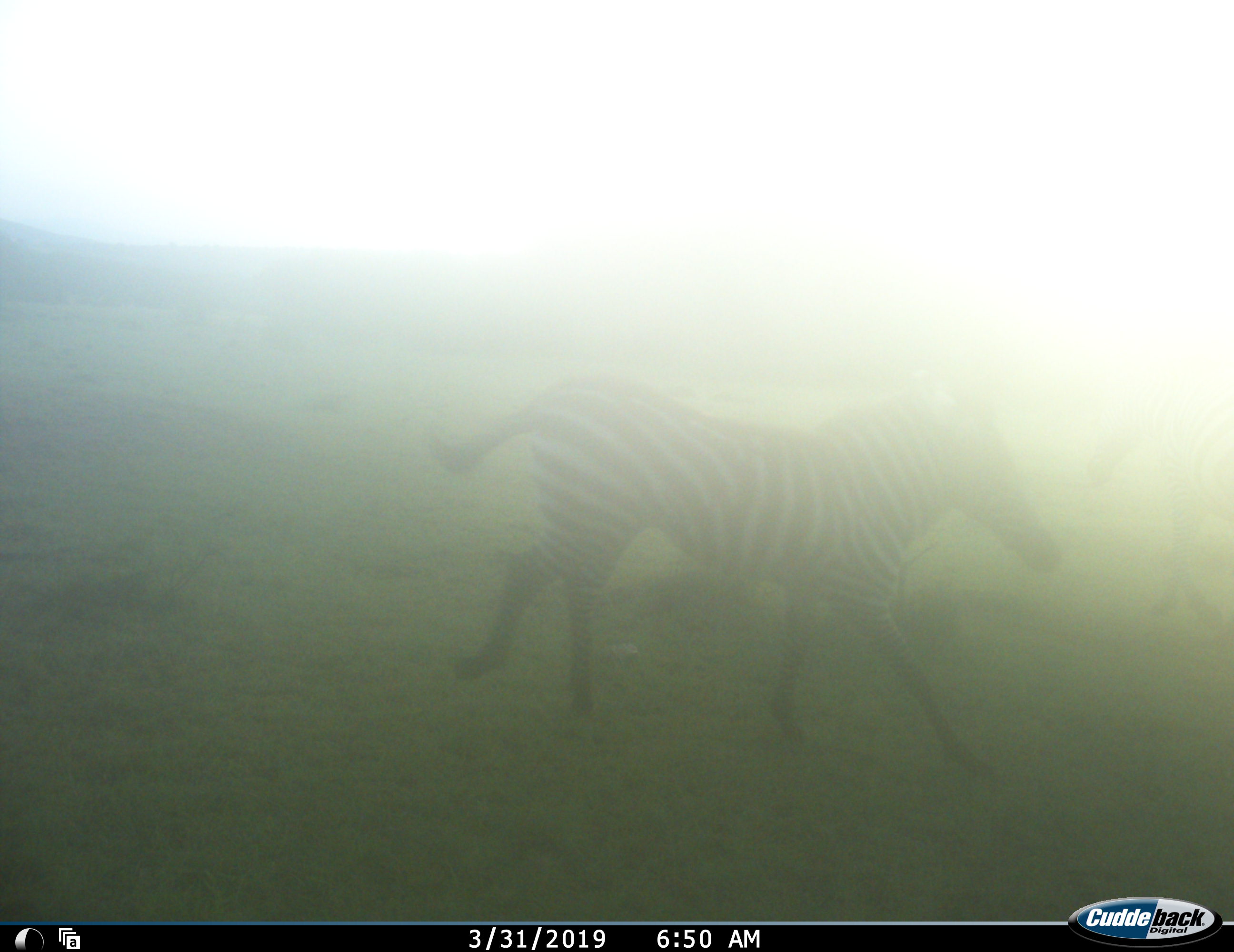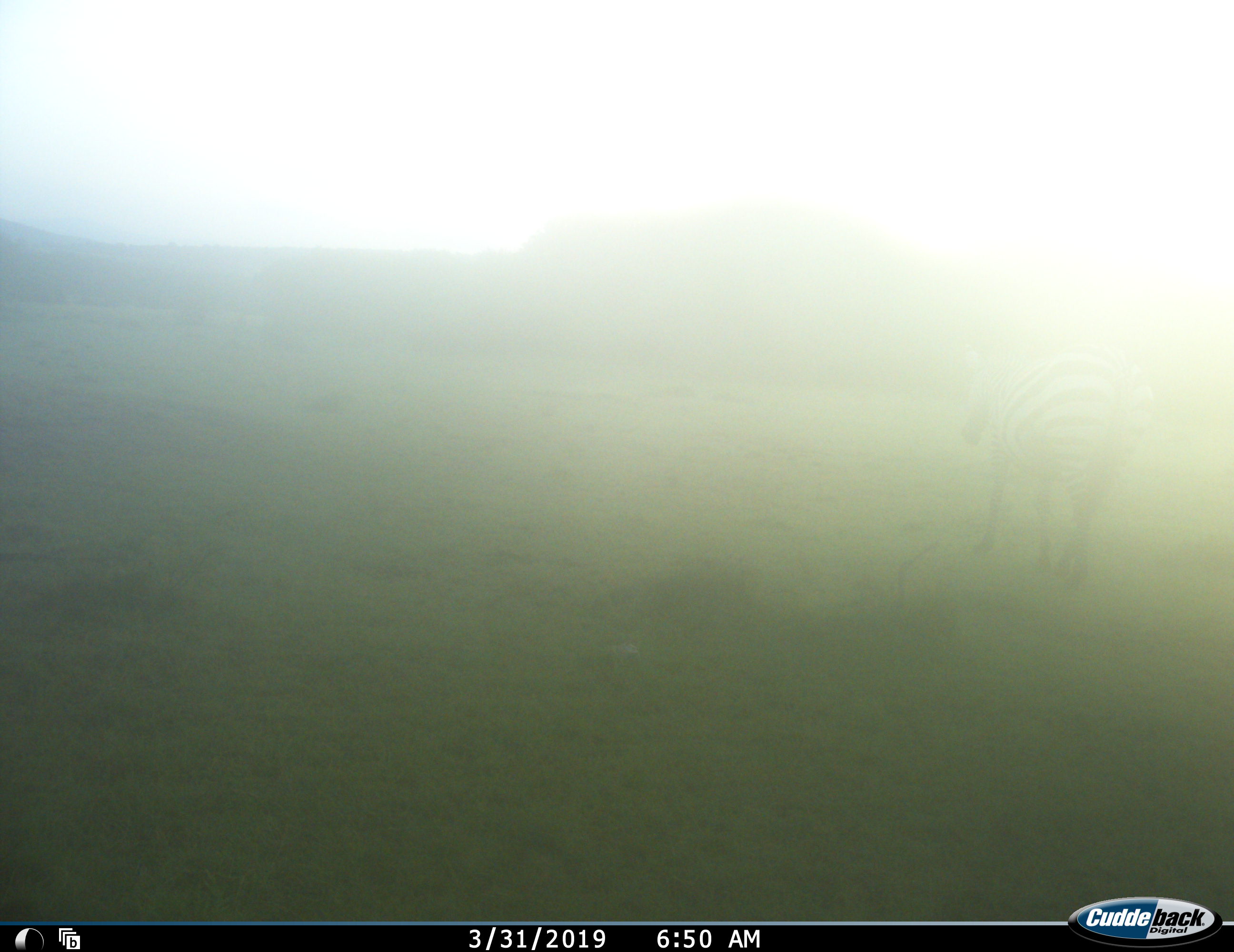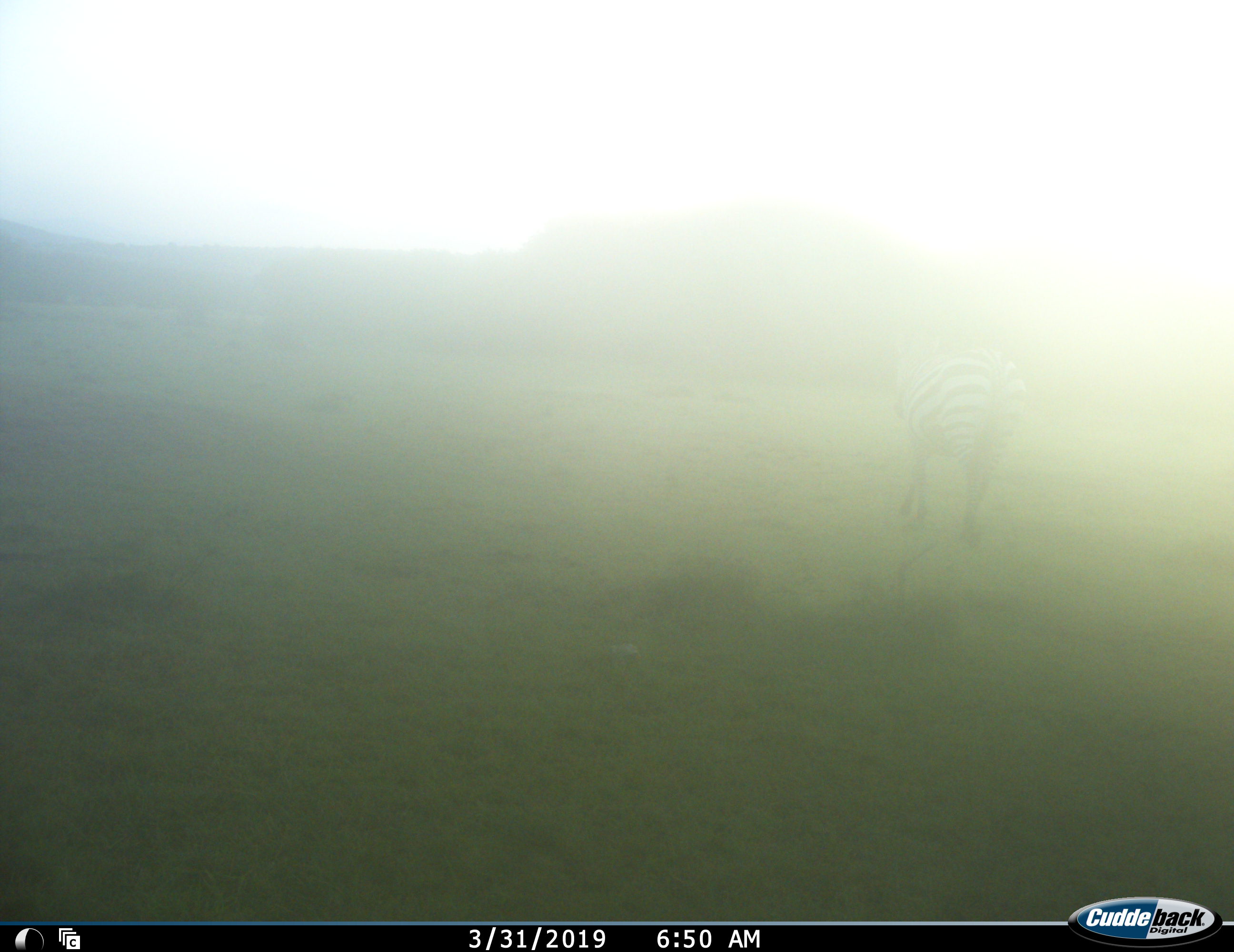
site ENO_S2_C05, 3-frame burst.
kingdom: Animalia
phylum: Chordata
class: Mammalia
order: Perissodactyla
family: Equidae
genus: Equus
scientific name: Equus quagga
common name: plains zebra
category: zebraplains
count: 2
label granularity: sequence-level